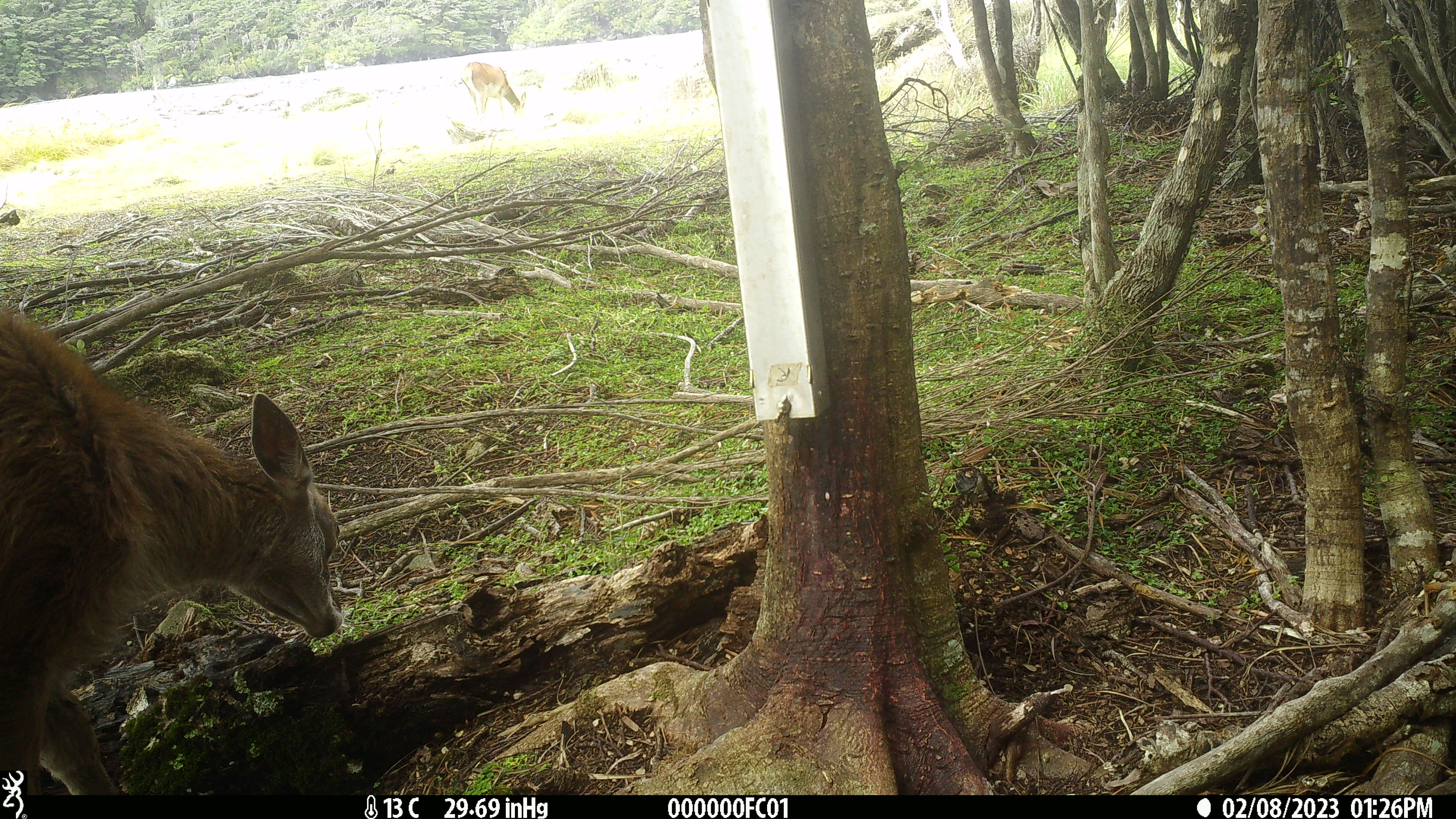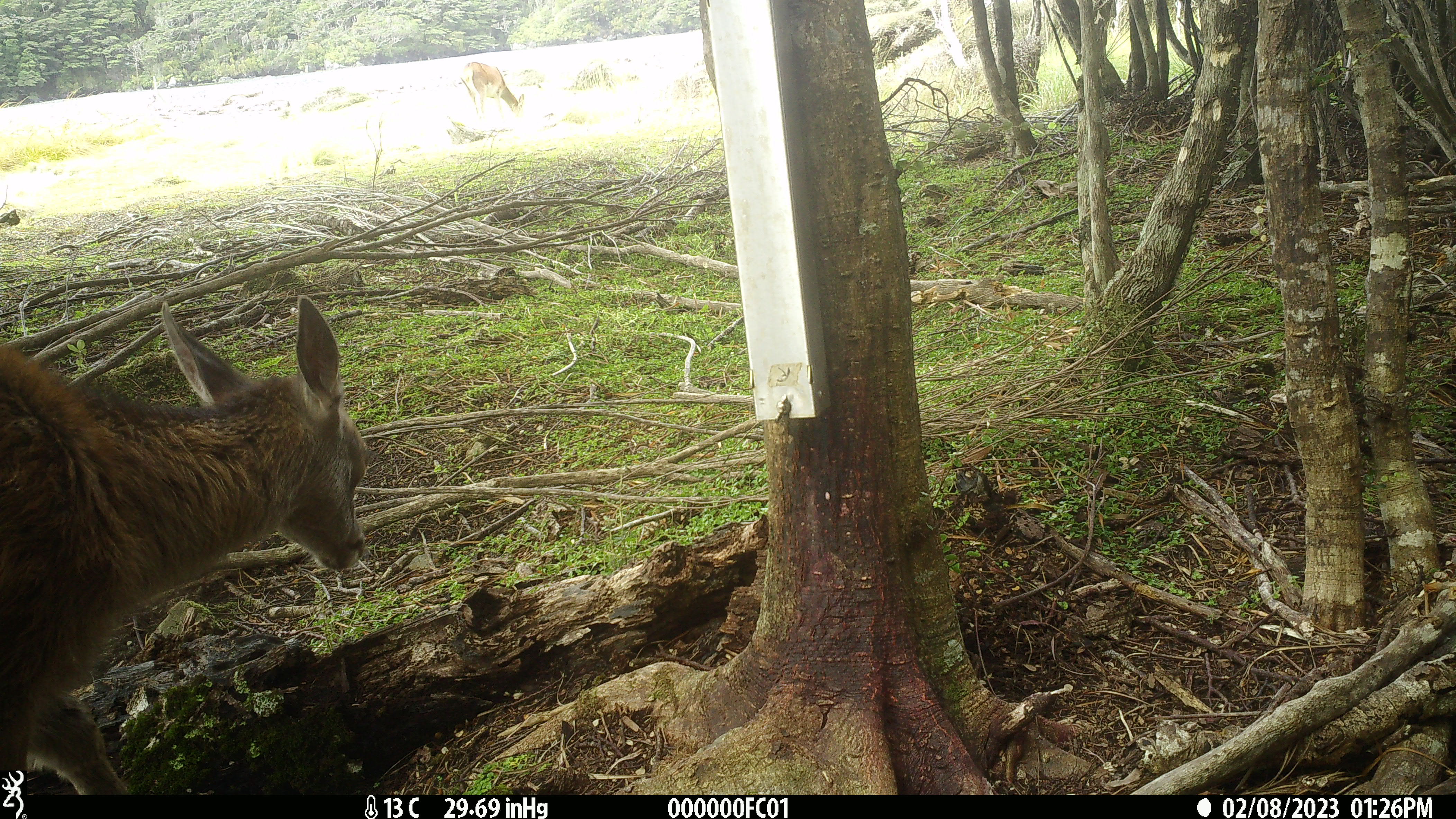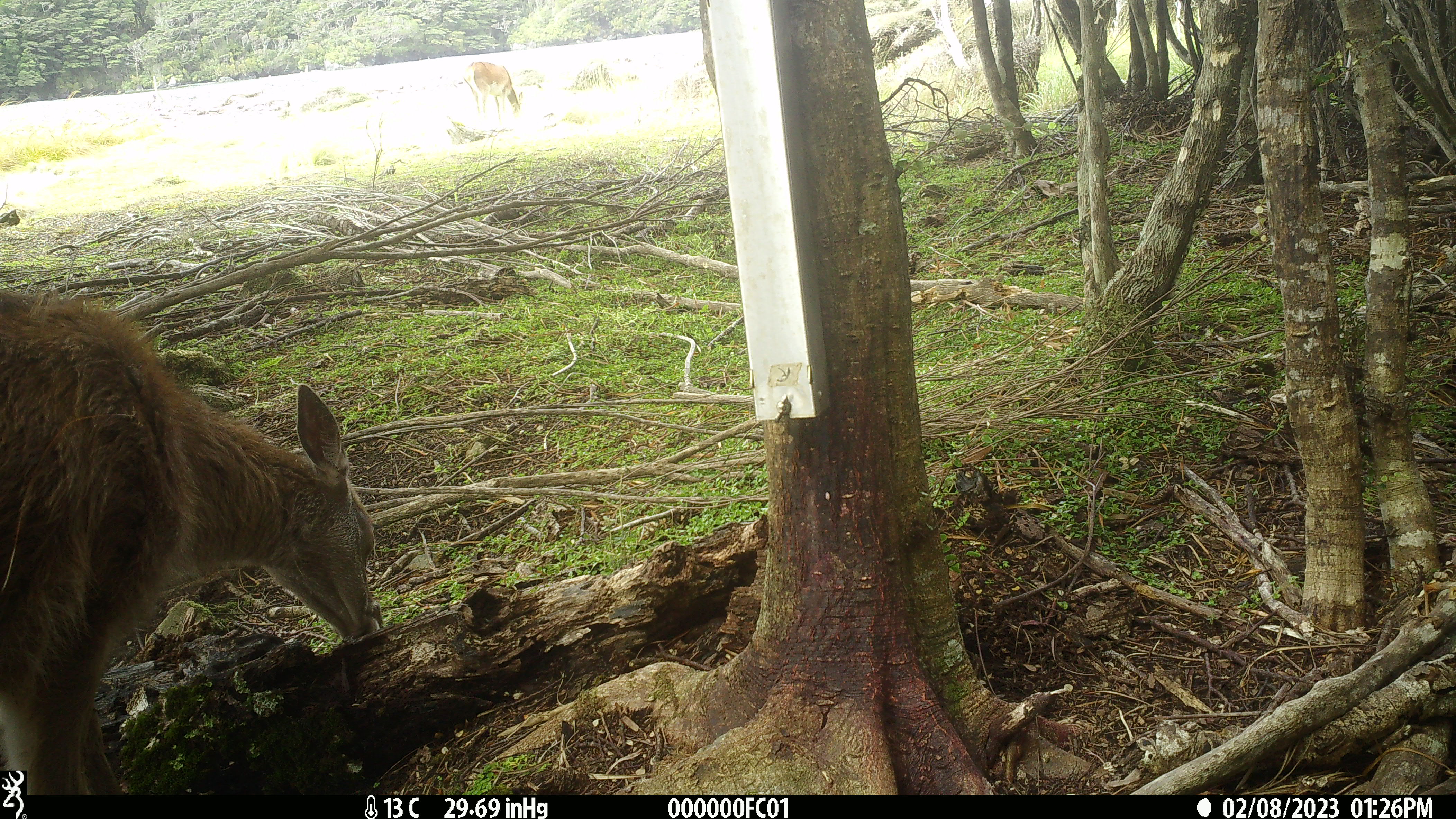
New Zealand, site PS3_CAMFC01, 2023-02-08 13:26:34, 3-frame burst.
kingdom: Animalia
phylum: Chordata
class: Mammalia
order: Artiodactyla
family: Cervidae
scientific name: Cervidae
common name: deer